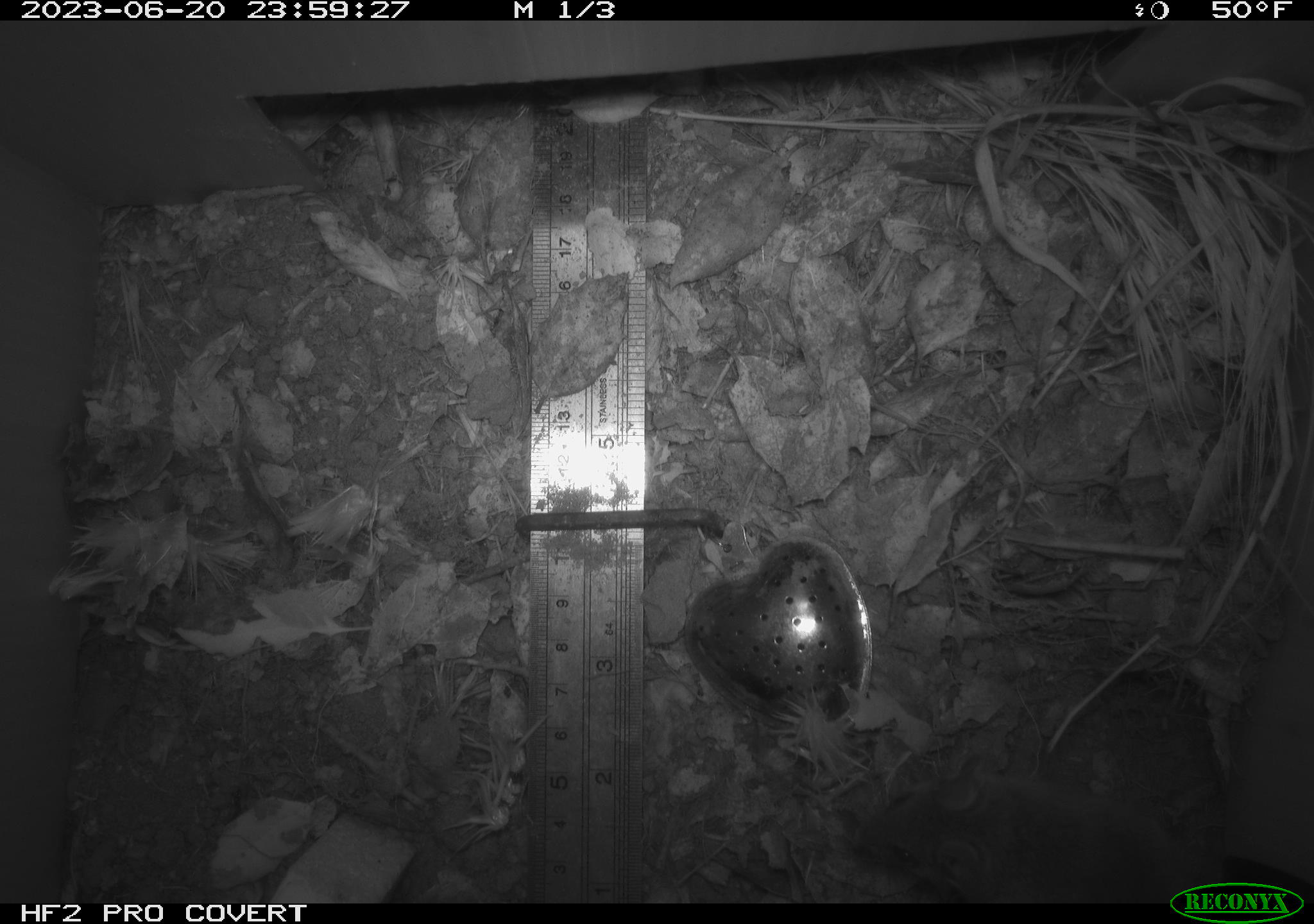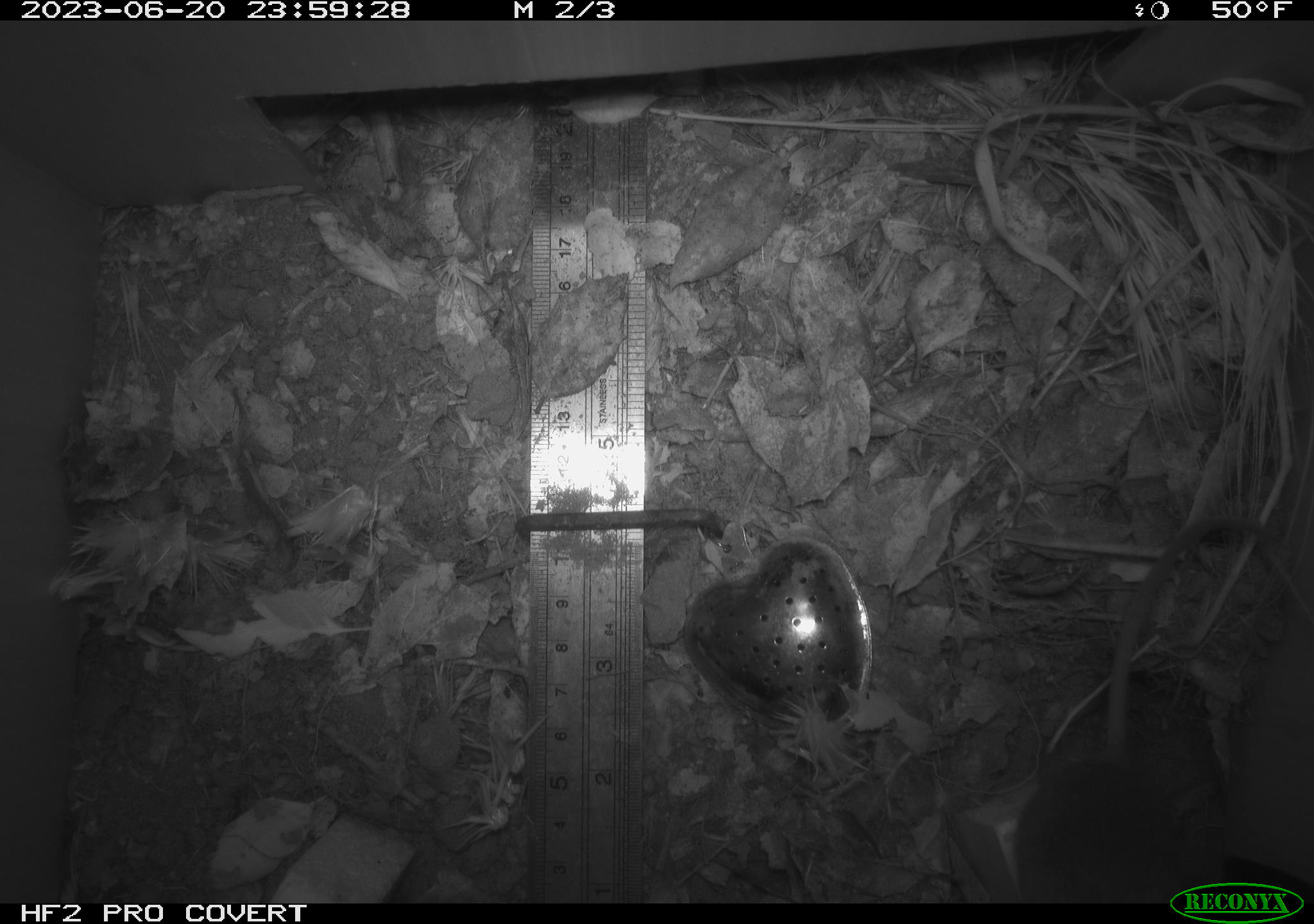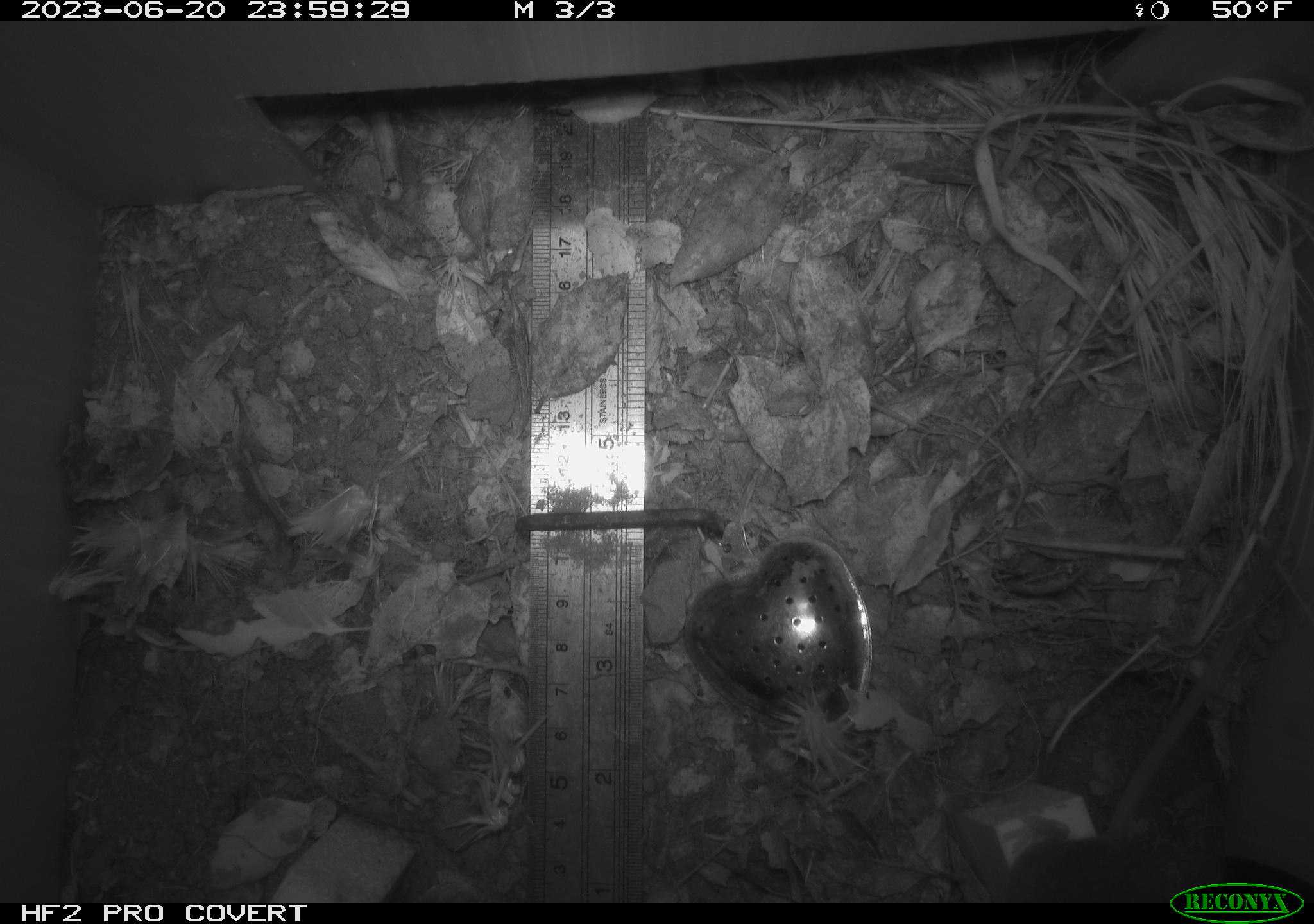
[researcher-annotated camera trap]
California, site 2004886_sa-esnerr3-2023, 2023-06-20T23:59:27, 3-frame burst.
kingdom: Animalia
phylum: Chordata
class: Mammalia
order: Rodentia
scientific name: Rodentia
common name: mouse species